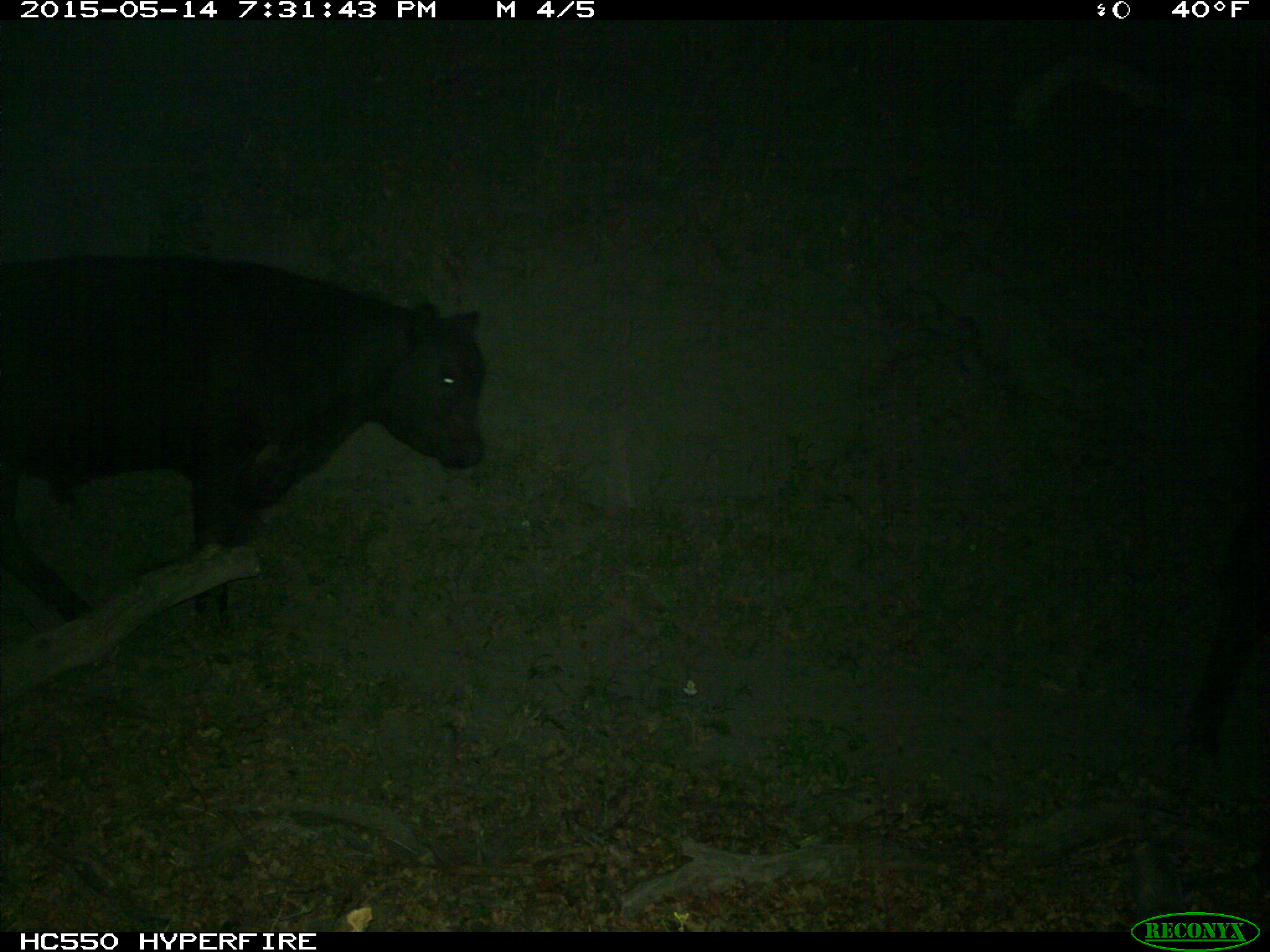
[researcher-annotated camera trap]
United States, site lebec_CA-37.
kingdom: Animalia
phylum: Chordata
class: Mammalia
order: Artiodactyla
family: Bovidae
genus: Bos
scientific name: Bos taurus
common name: domestic cow